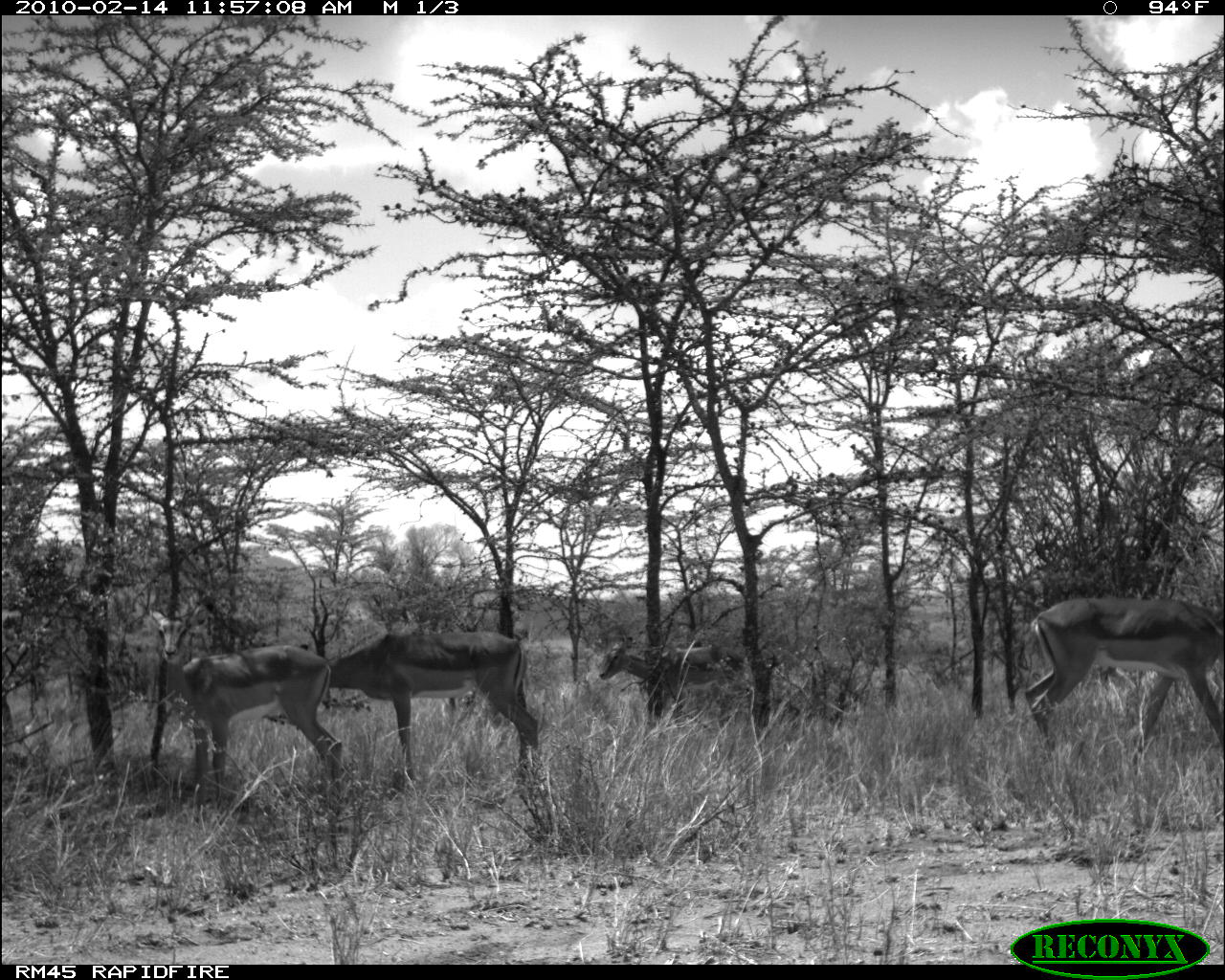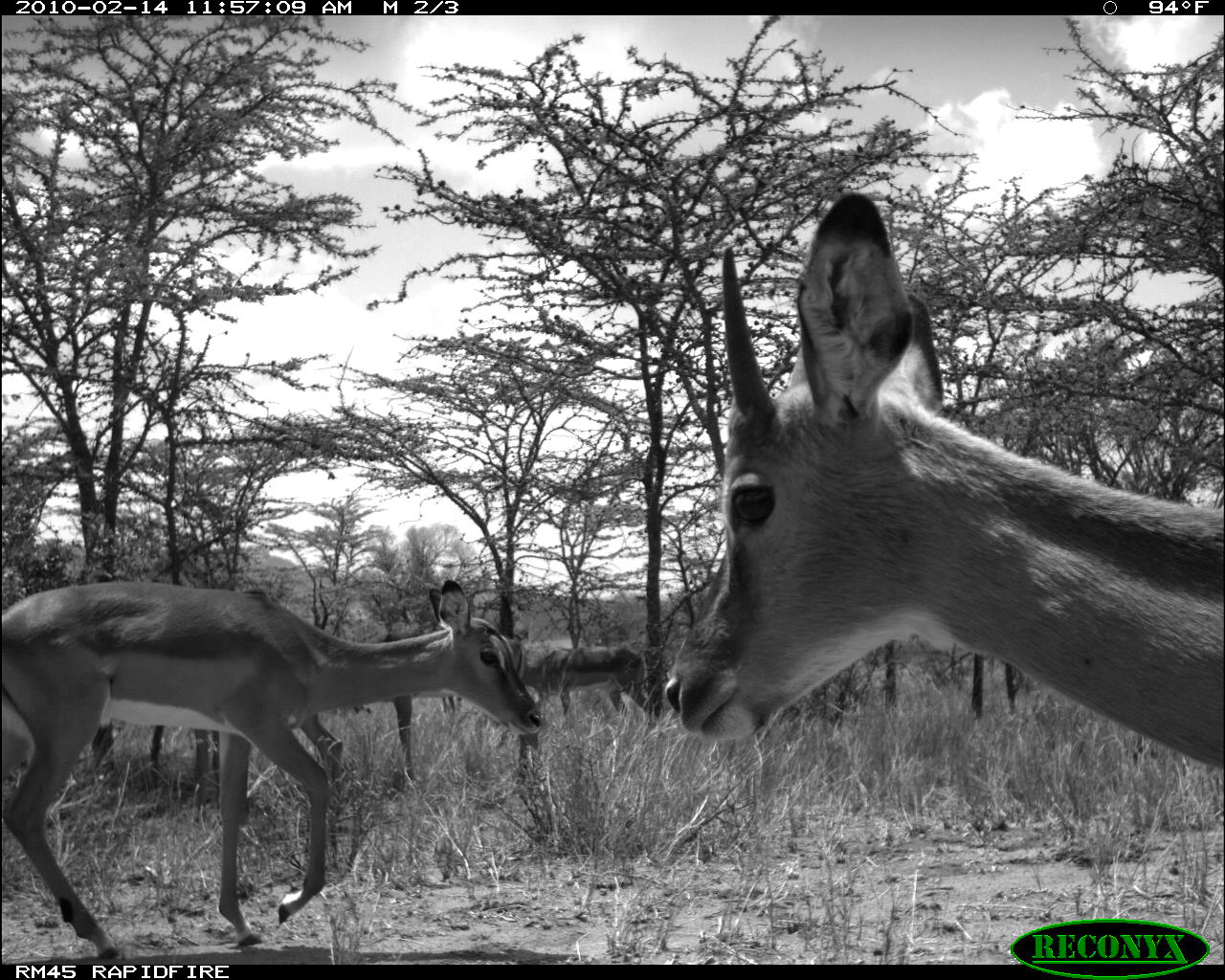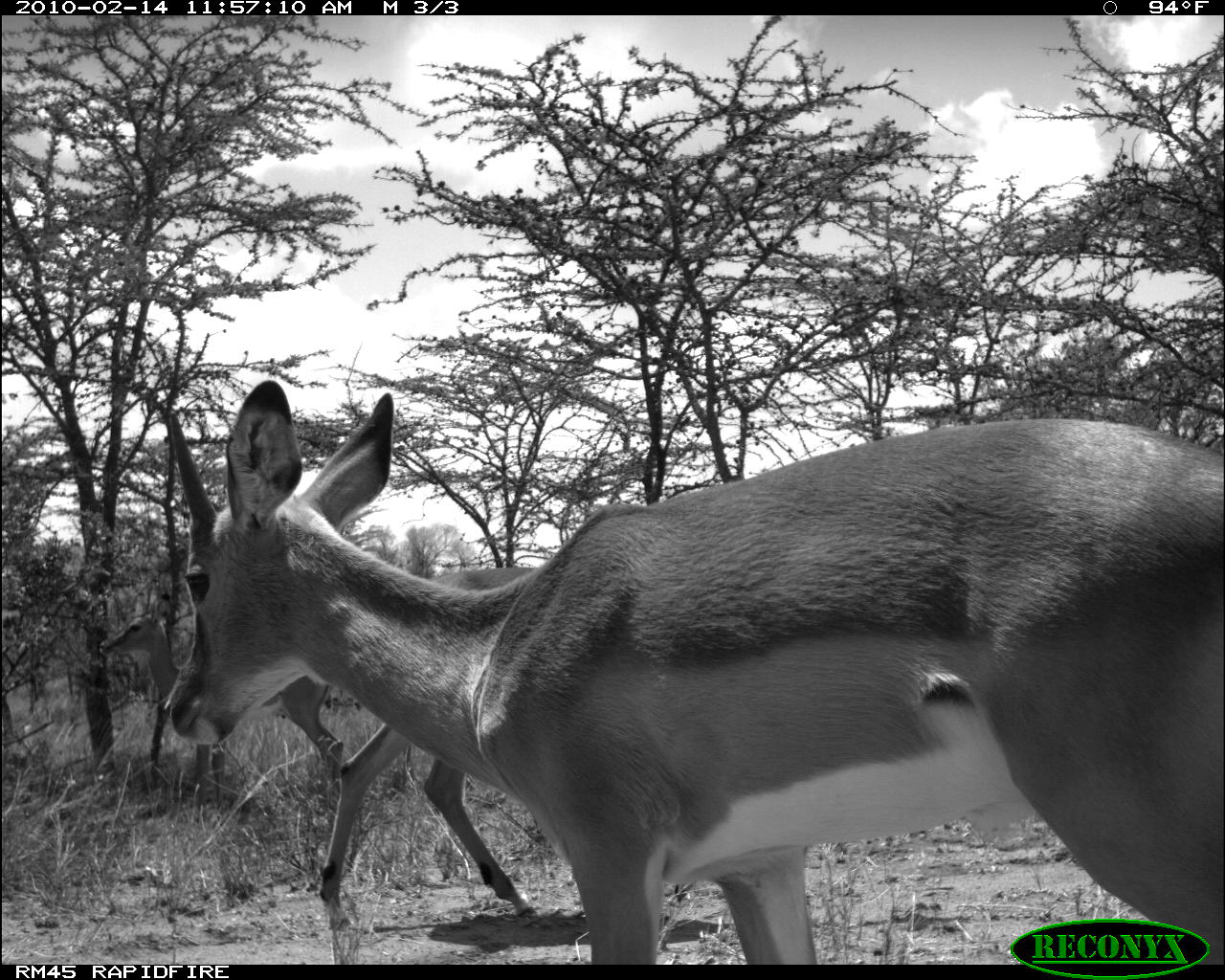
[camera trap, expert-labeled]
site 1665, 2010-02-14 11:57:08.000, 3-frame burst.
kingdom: Animalia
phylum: Chordata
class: Mammalia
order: Artiodactyla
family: Bovidae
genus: Aepyceros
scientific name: Aepyceros melampus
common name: impala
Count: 4.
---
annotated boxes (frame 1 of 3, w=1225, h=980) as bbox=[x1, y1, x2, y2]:
aepyceros melampus: bbox=[149, 605, 346, 795]; bbox=[296, 629, 540, 777]; bbox=[1022, 595, 1225, 758]; bbox=[596, 631, 743, 730]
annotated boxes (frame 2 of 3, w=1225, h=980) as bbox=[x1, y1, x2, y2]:
aepyceros melampus: bbox=[661, 188, 1225, 769]; bbox=[0, 560, 547, 959]; bbox=[189, 580, 347, 800]; bbox=[500, 611, 656, 731]; bbox=[379, 622, 461, 778]